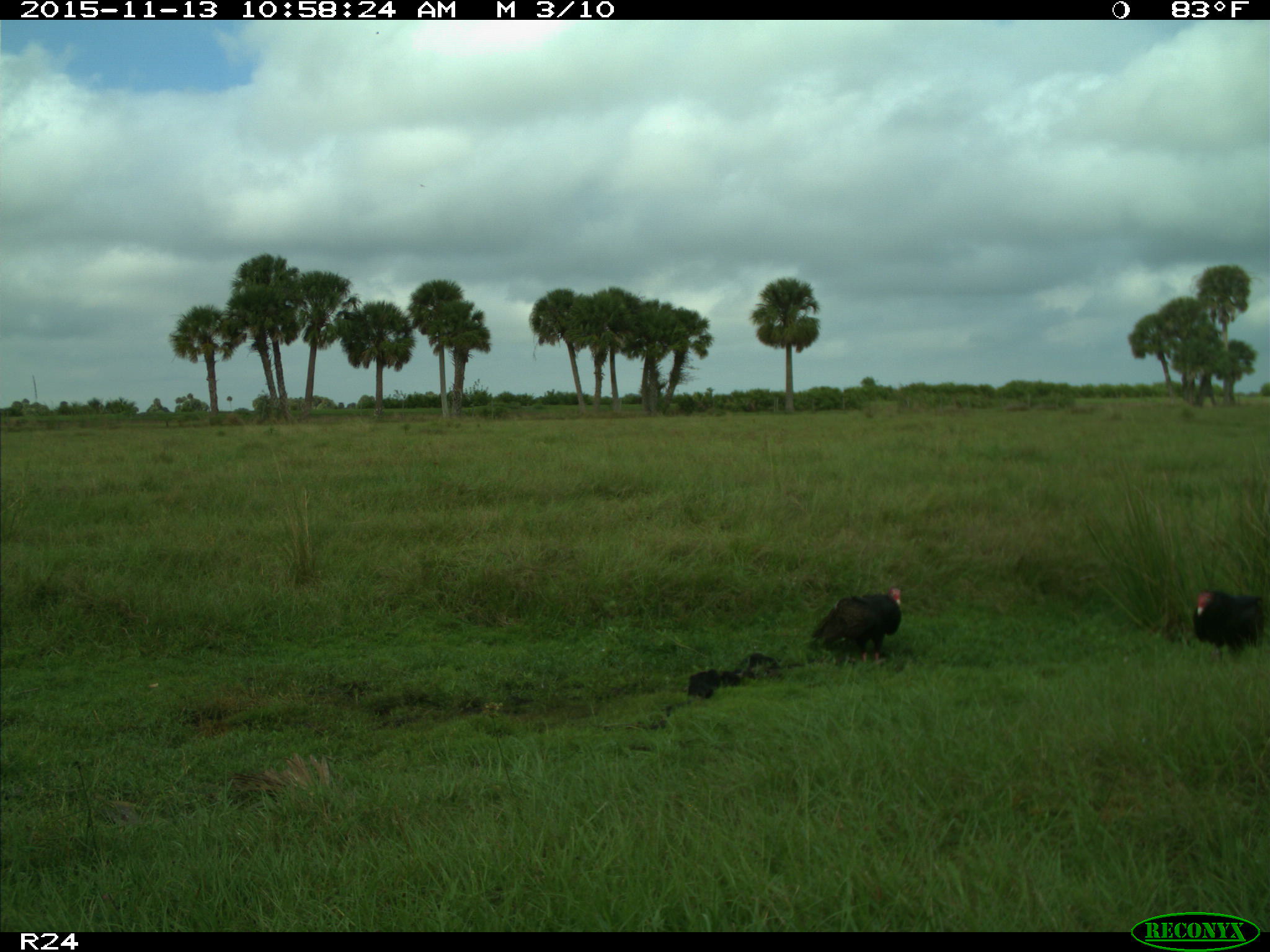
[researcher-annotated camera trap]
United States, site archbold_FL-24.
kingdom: Animalia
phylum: Chordata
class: Aves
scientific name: Aves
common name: birds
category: unidentified bird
Unidentified bird (birds) (Aves).